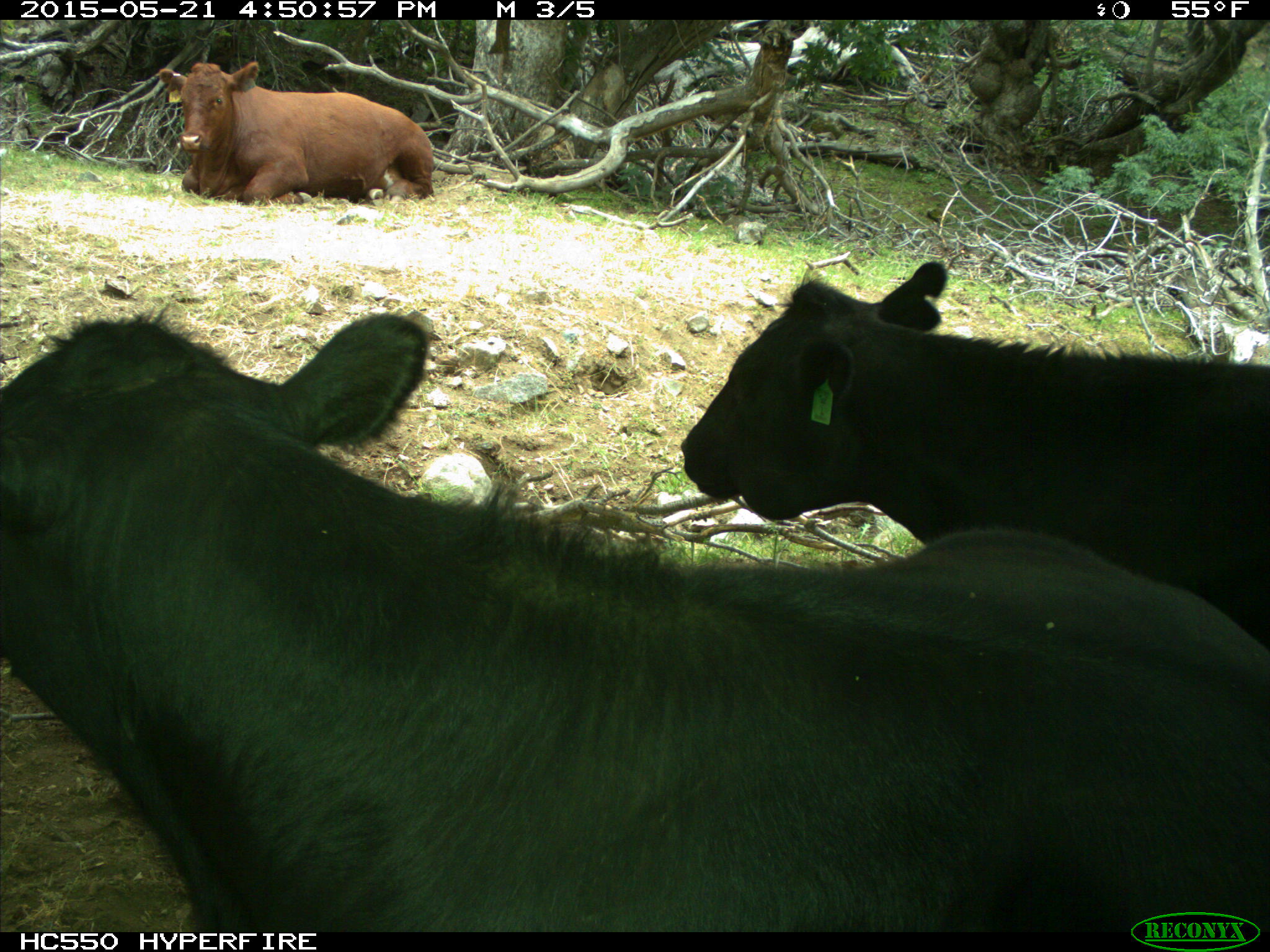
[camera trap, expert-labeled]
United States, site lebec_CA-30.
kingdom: Animalia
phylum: Chordata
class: Mammalia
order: Artiodactyla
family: Bovidae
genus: Bos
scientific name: Bos taurus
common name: domestic cow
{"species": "Bos taurus (domestic cow)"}